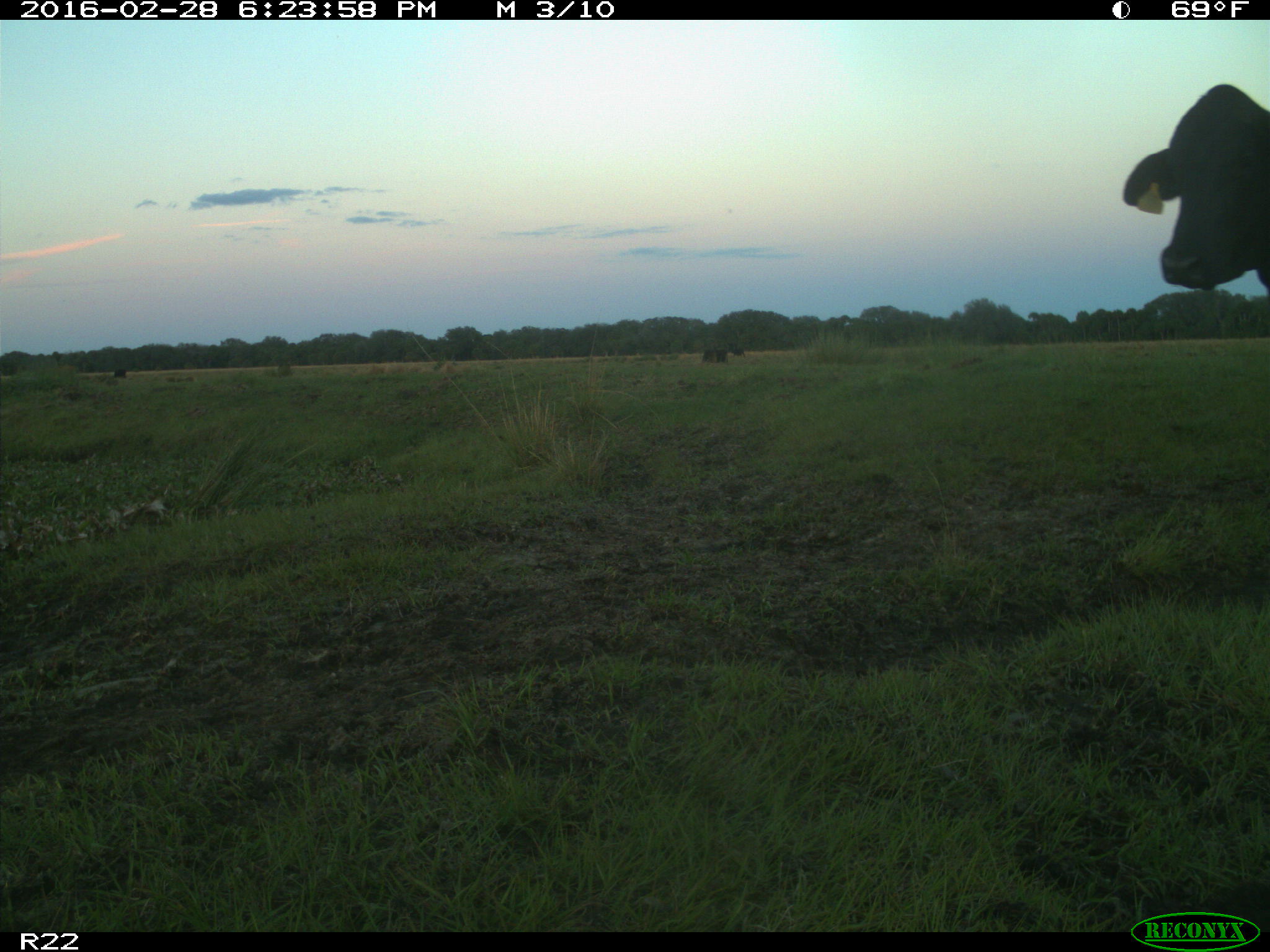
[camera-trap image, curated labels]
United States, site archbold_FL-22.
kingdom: Animalia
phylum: Chordata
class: Mammalia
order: Artiodactyla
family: Bovidae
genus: Bos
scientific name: Bos taurus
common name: domestic cow